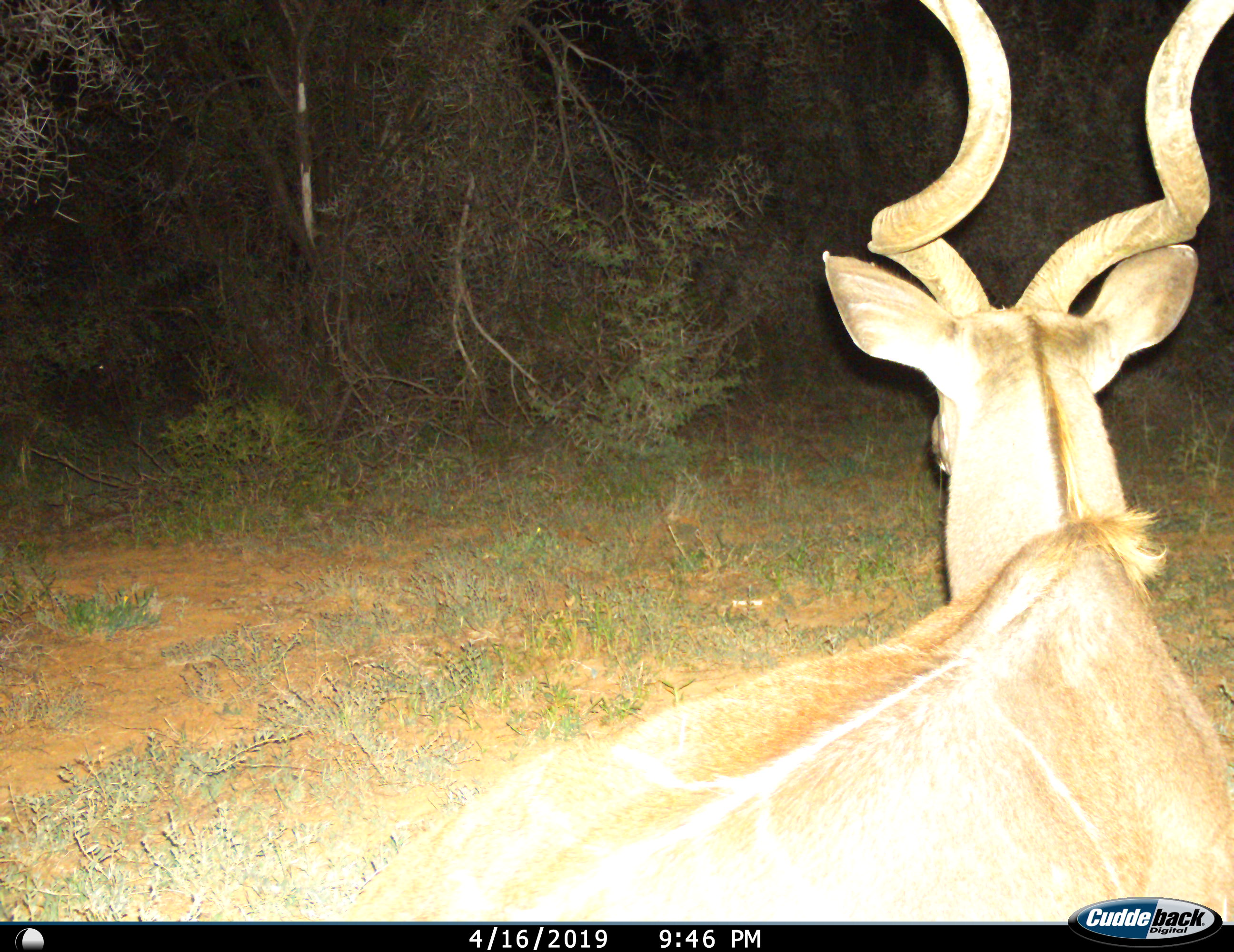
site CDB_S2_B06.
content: unidentified animal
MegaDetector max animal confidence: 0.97